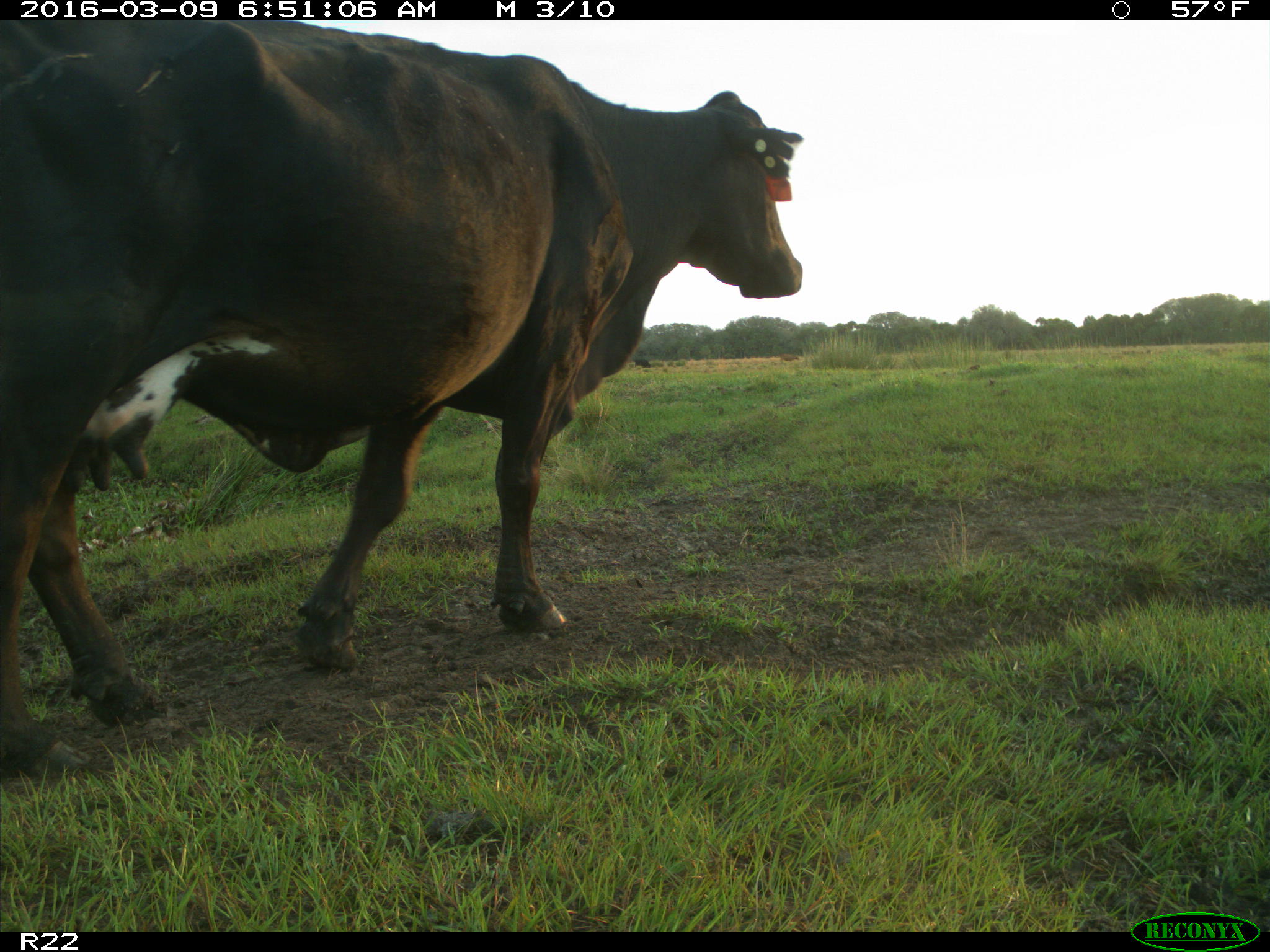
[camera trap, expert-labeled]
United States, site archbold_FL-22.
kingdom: Animalia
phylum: Chordata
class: Mammalia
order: Artiodactyla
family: Bovidae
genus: Bos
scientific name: Bos taurus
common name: domestic cow